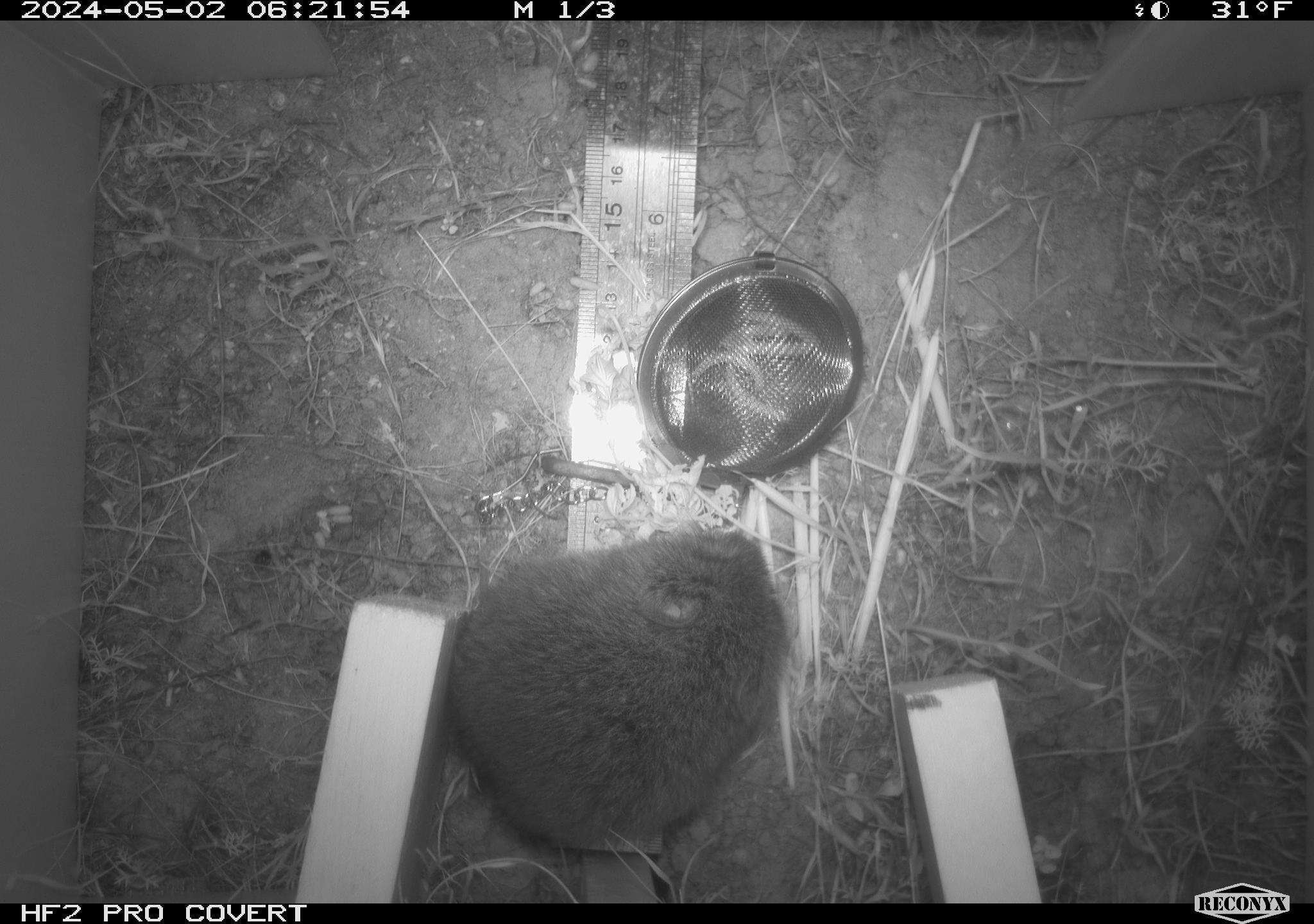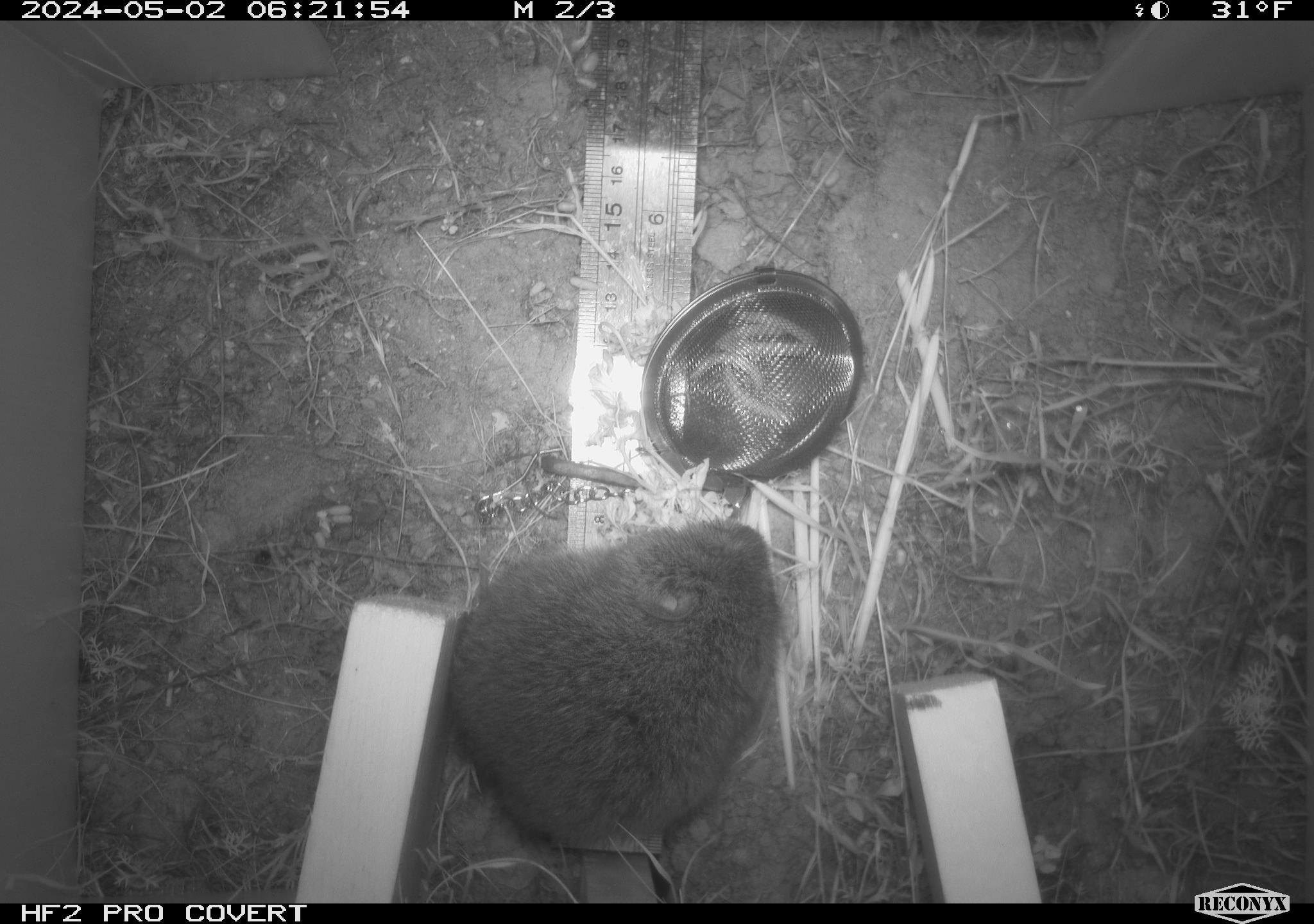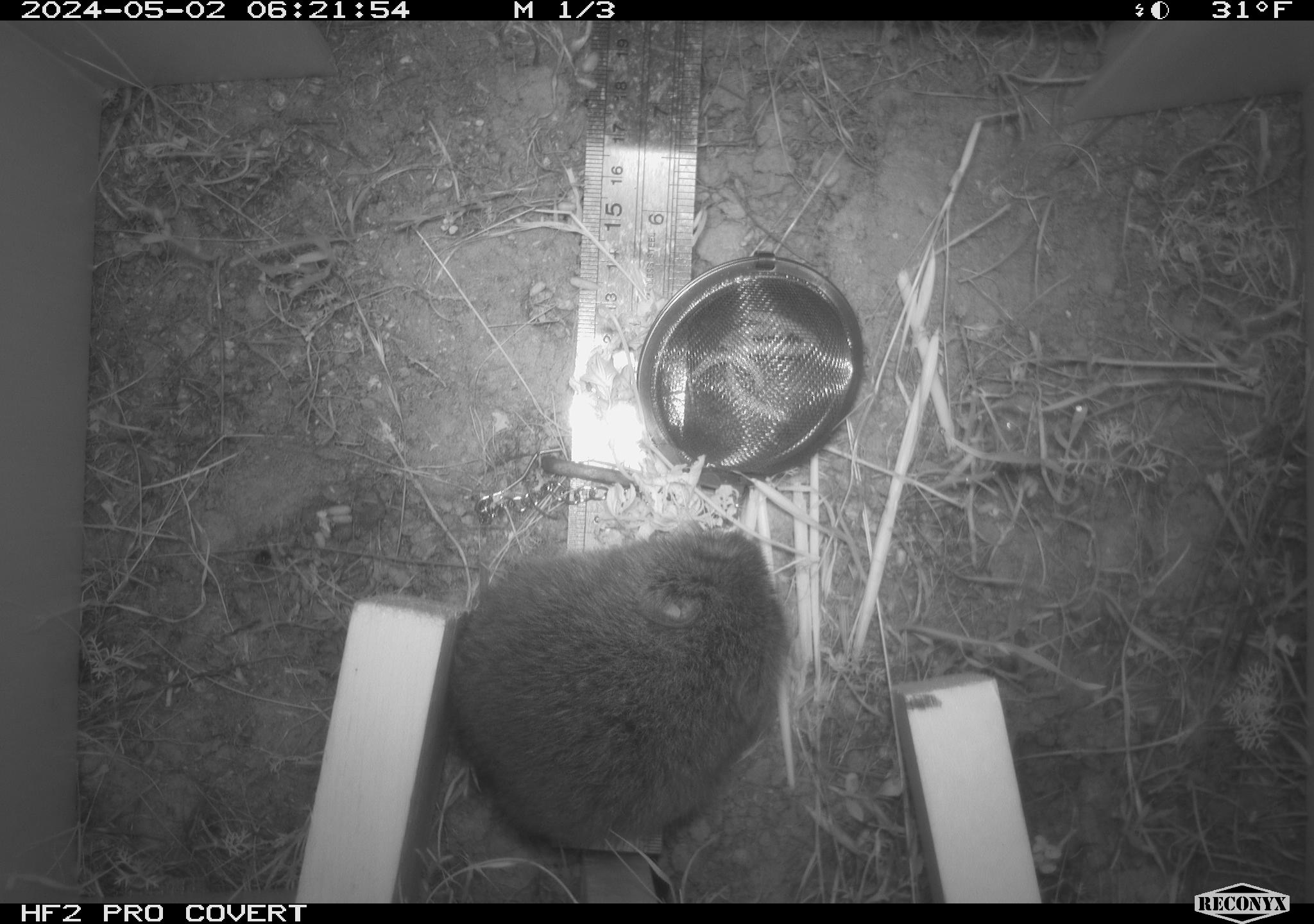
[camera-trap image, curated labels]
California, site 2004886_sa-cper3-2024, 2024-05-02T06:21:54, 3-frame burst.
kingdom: Animalia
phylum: Chordata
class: Mammalia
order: Rodentia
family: Cricetidae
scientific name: Arvicolinae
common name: voles, lemmings, and muskrats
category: arvicolinae subfamily